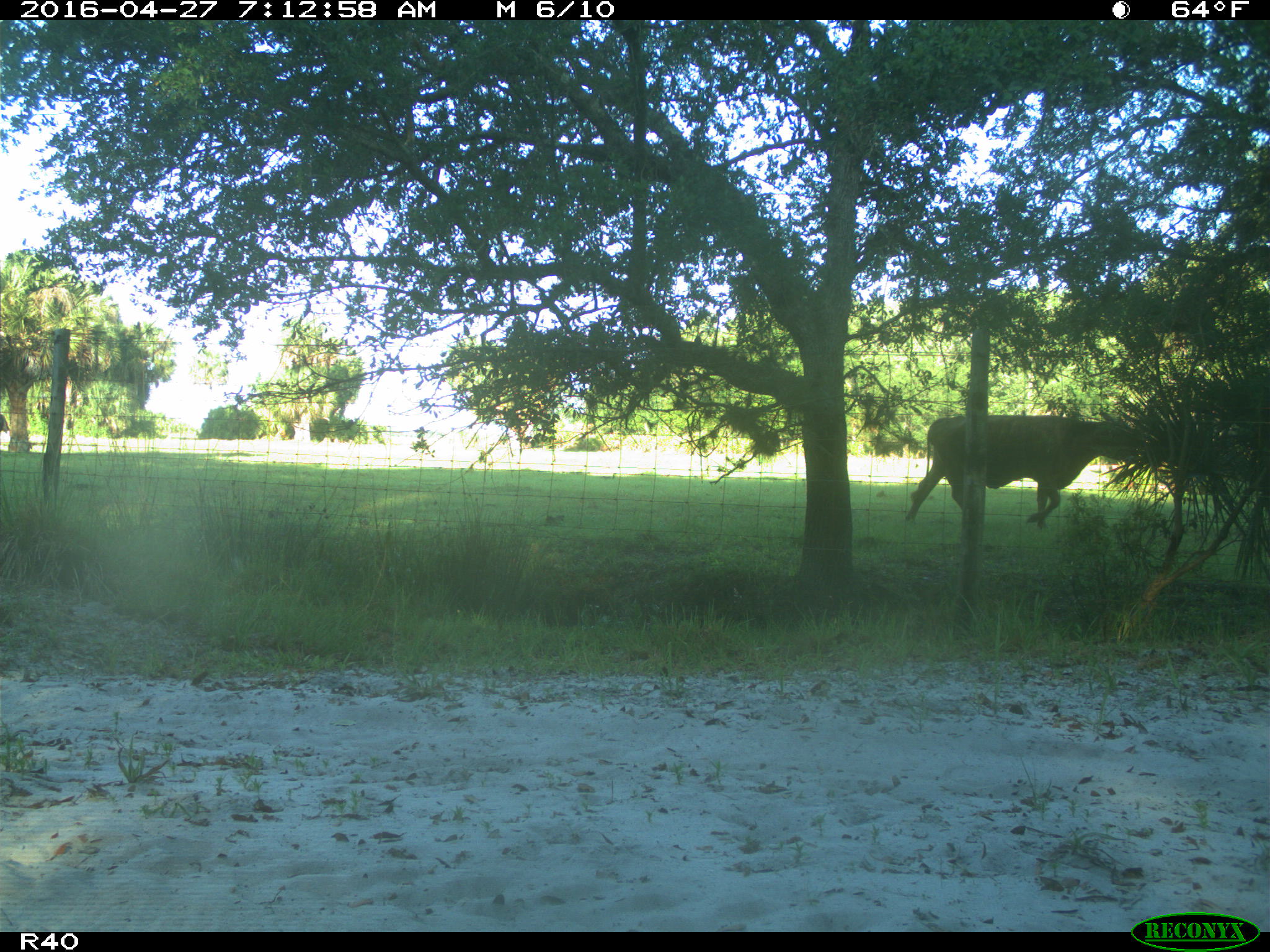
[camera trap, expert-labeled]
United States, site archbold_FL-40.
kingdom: Animalia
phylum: Chordata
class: Mammalia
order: Artiodactyla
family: Bovidae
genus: Bos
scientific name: Bos taurus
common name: domestic cow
Bos taurus (domestic cow).